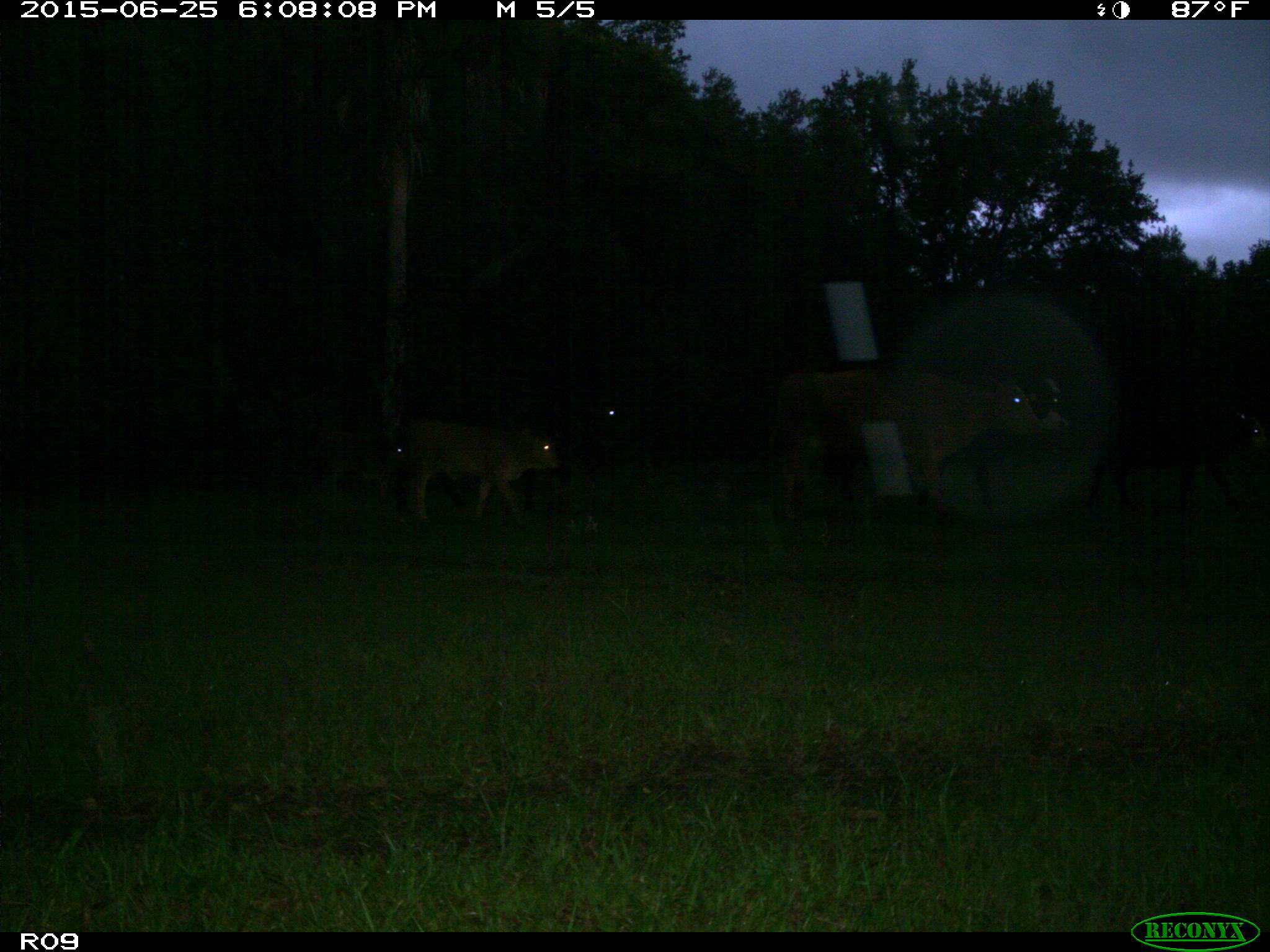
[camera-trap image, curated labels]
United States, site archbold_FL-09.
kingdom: Animalia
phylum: Chordata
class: Mammalia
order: Artiodactyla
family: Bovidae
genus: Bos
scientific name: Bos taurus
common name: domestic cow